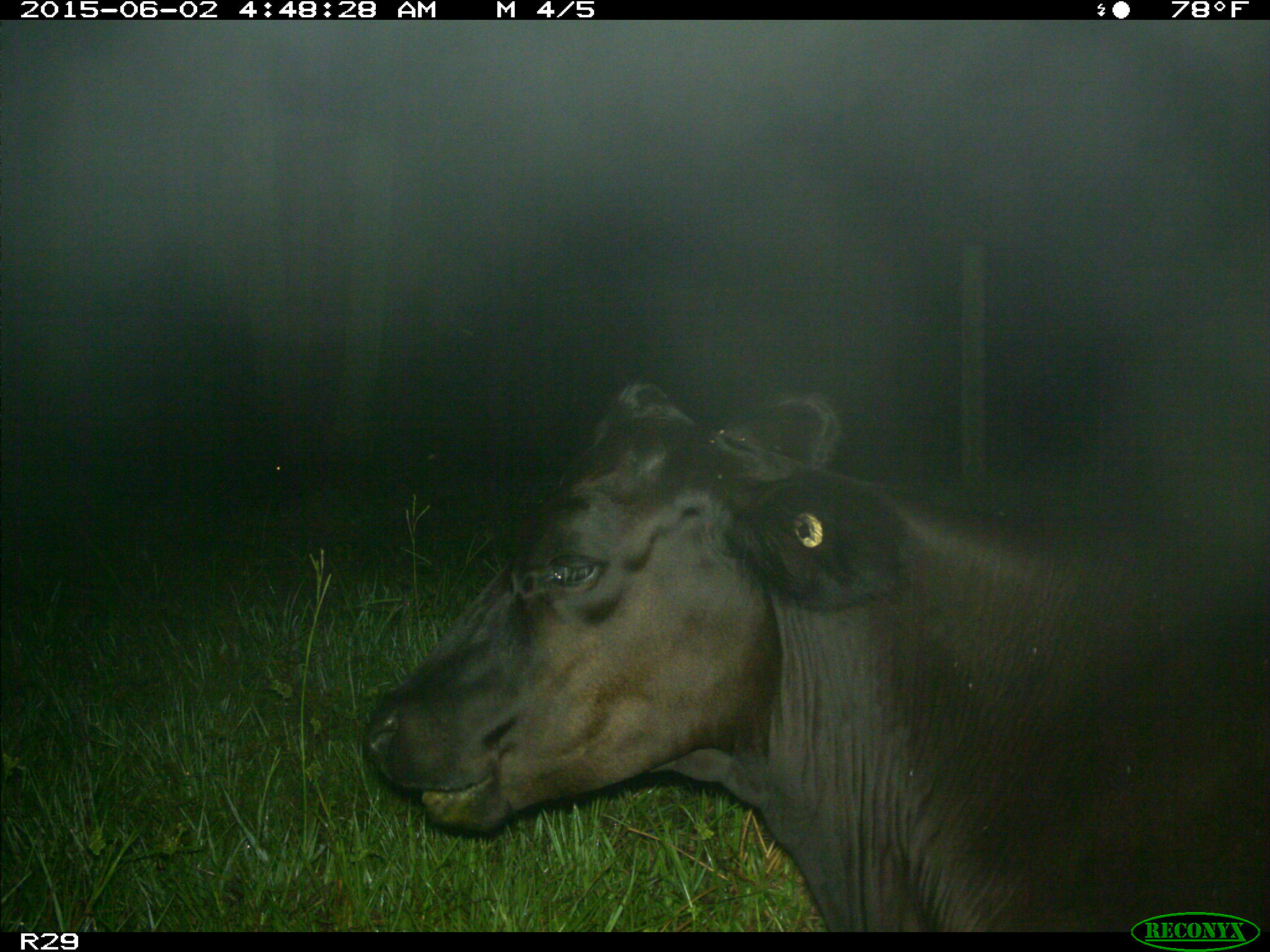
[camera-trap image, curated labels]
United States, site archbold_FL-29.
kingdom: Animalia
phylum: Chordata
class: Mammalia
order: Artiodactyla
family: Bovidae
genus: Bos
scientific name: Bos taurus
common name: domestic cow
Bos taurus (domestic cow).